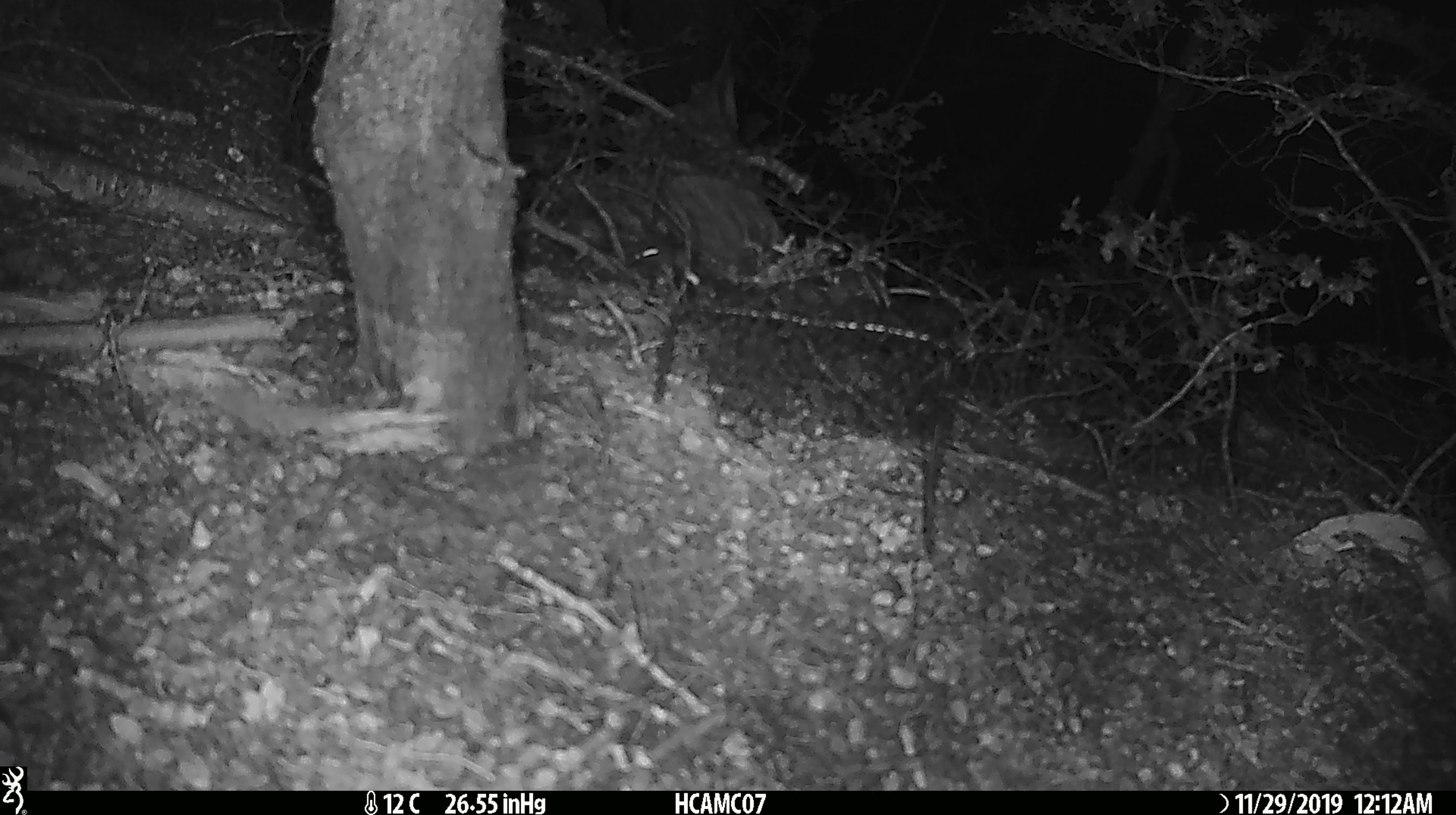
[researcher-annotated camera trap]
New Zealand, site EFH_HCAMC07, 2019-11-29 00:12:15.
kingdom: Animalia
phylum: Chordata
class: Mammalia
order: Rodentia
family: Muridae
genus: Mus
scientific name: Mus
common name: mouse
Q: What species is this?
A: Mouse (Mus).